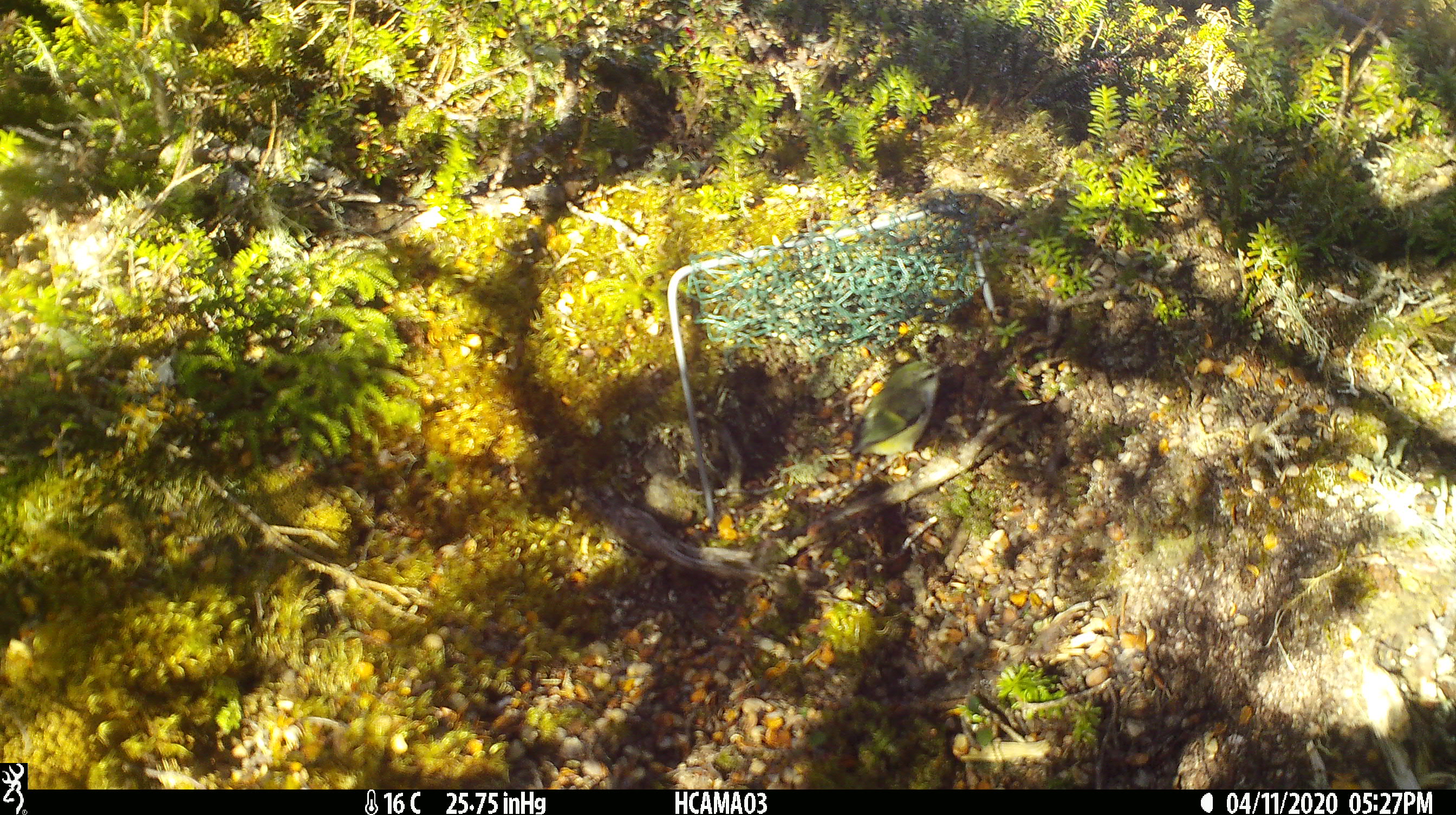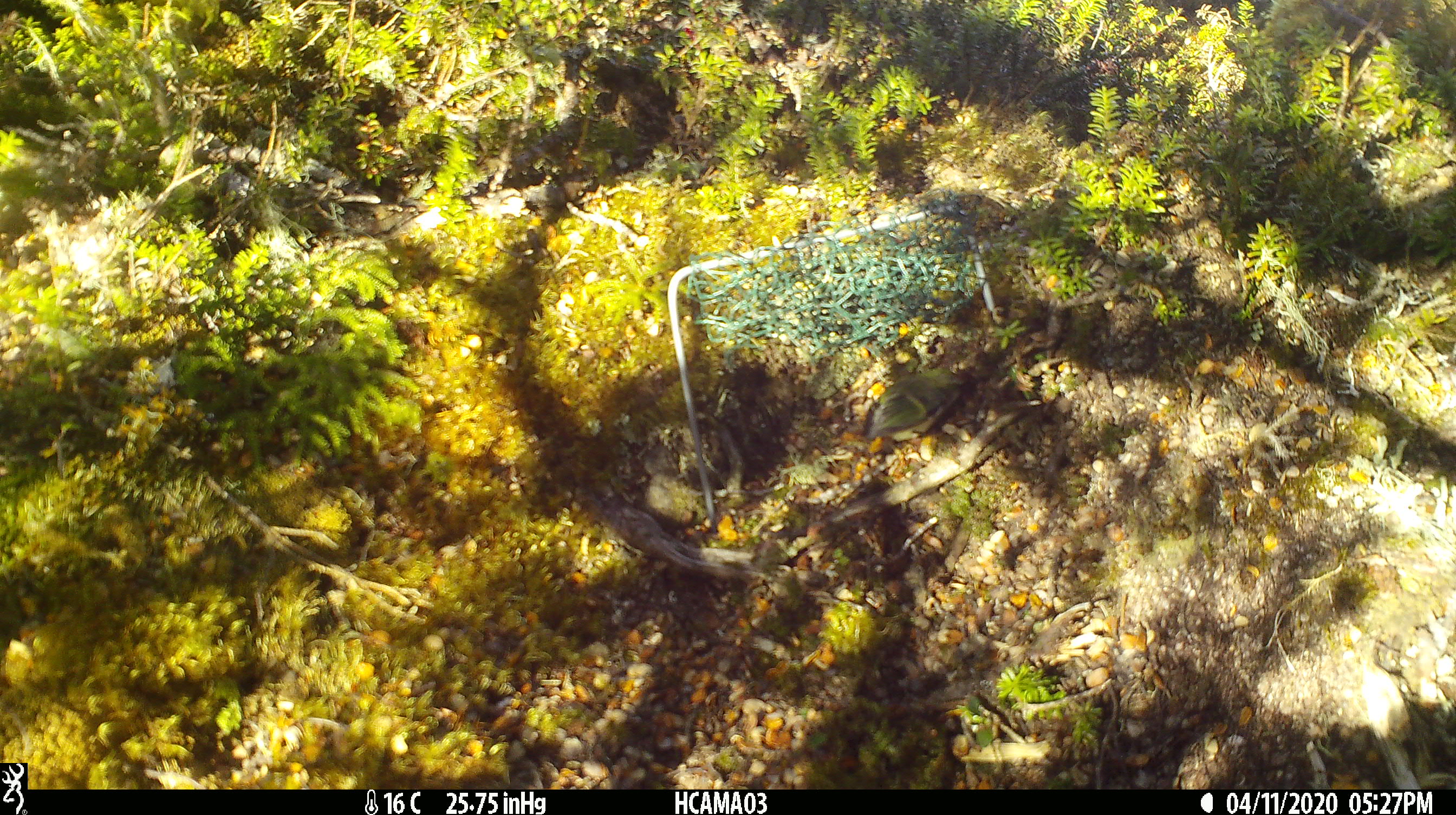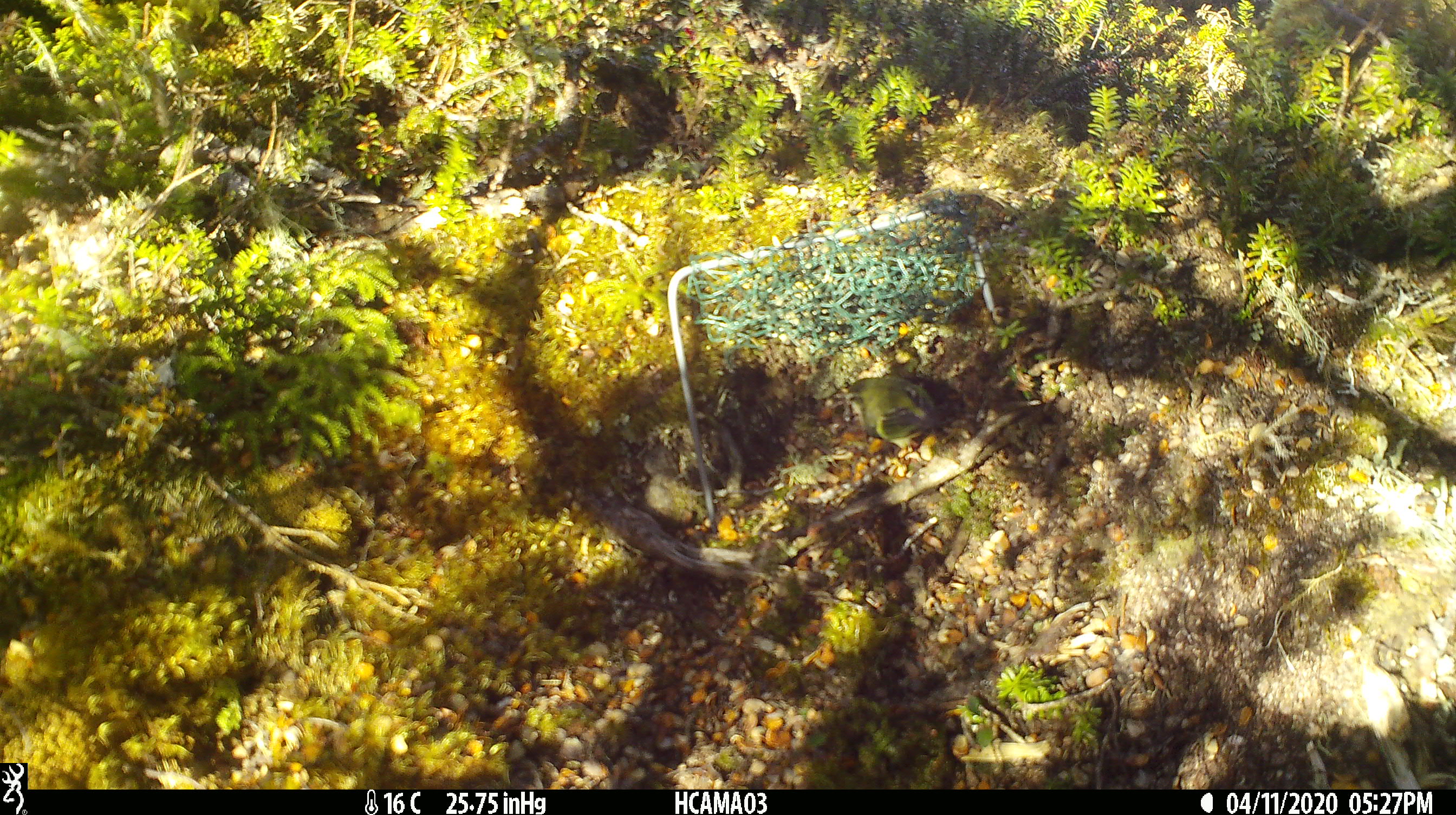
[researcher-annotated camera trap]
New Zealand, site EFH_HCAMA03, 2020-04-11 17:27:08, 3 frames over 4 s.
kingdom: Animalia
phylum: Chordata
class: Aves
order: Passeriformes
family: Acanthisittidae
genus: Acanthisitta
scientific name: Acanthisitta chloris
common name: rifleman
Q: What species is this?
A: Rifleman (Acanthisitta chloris).